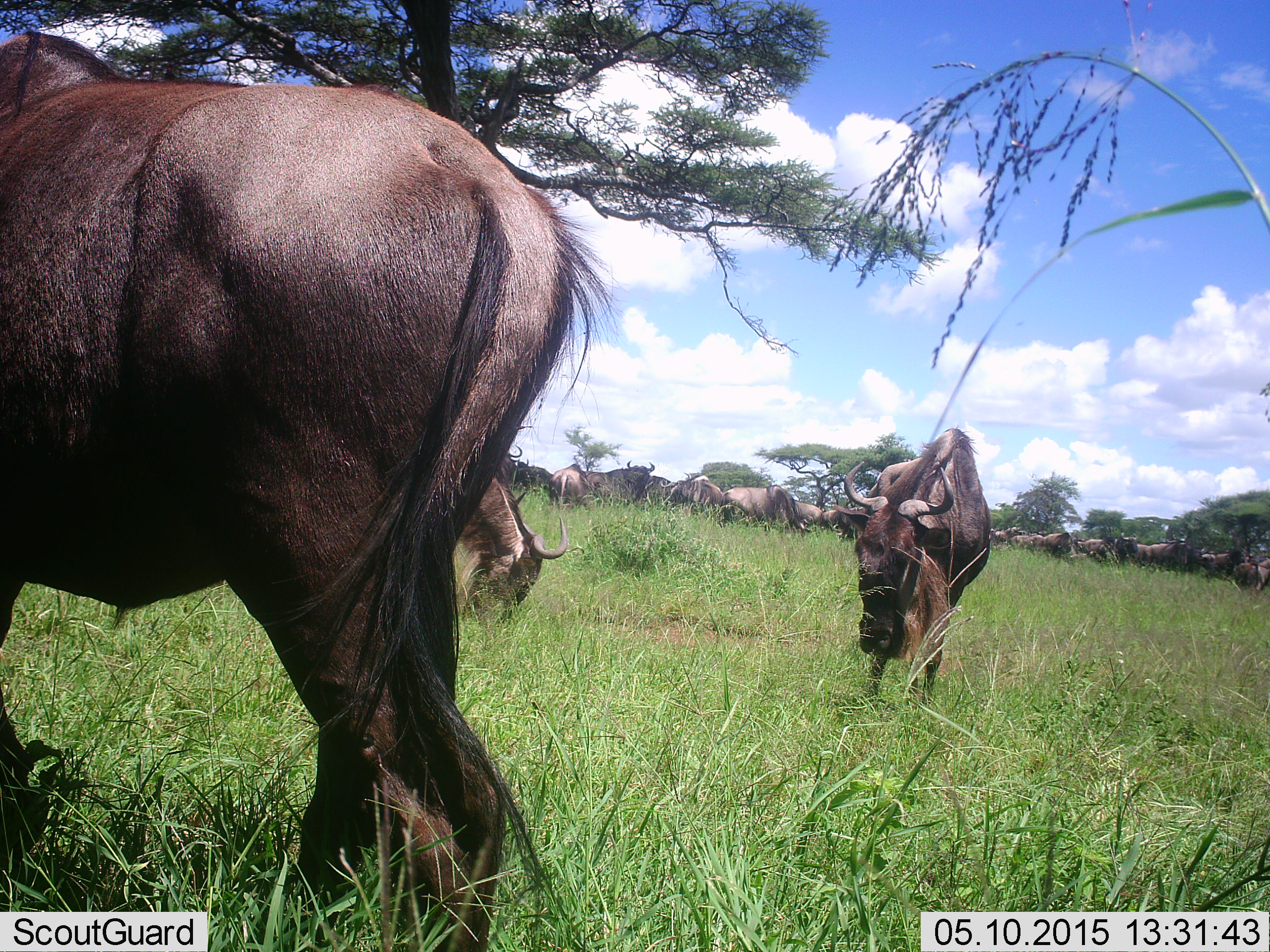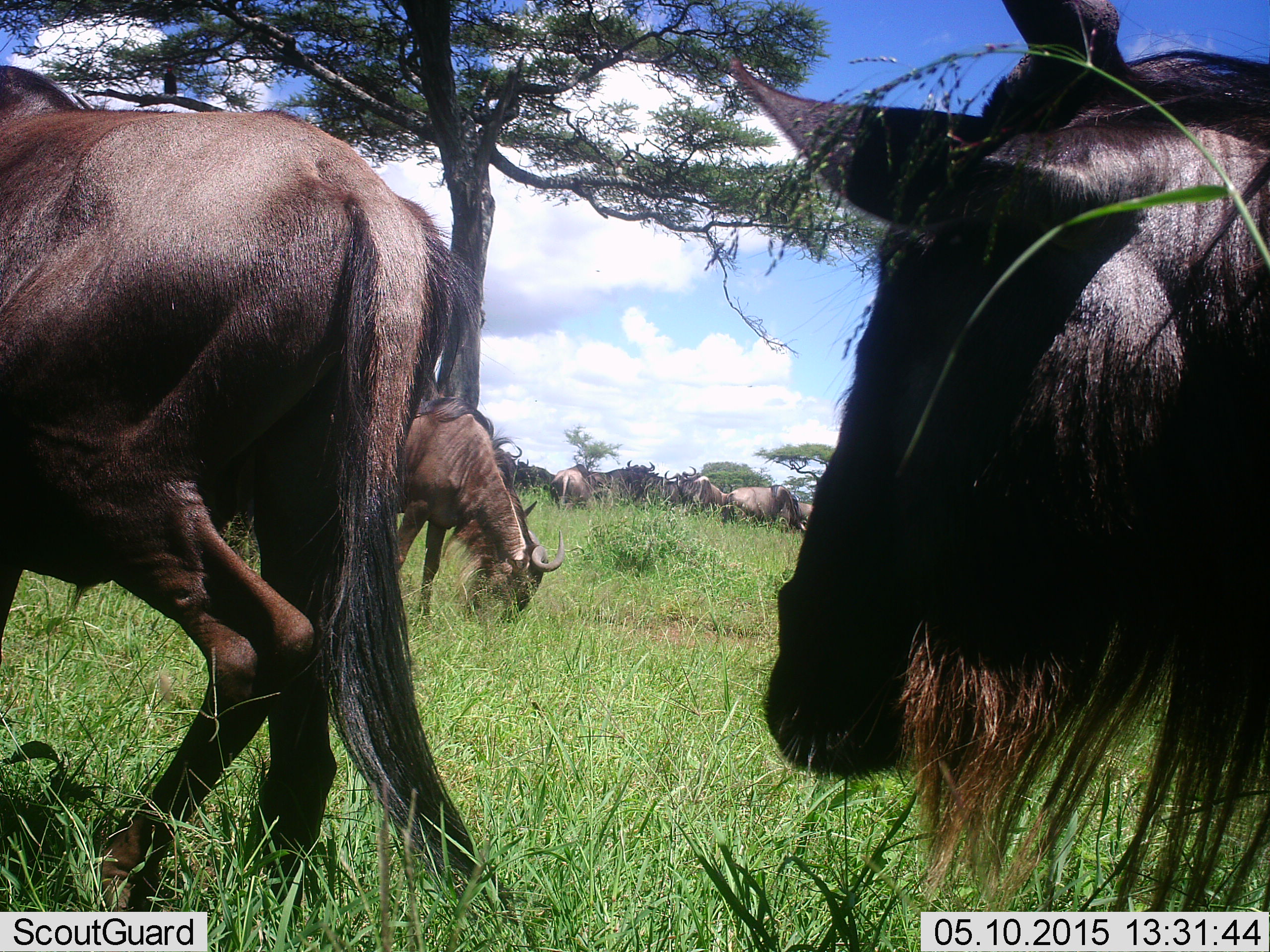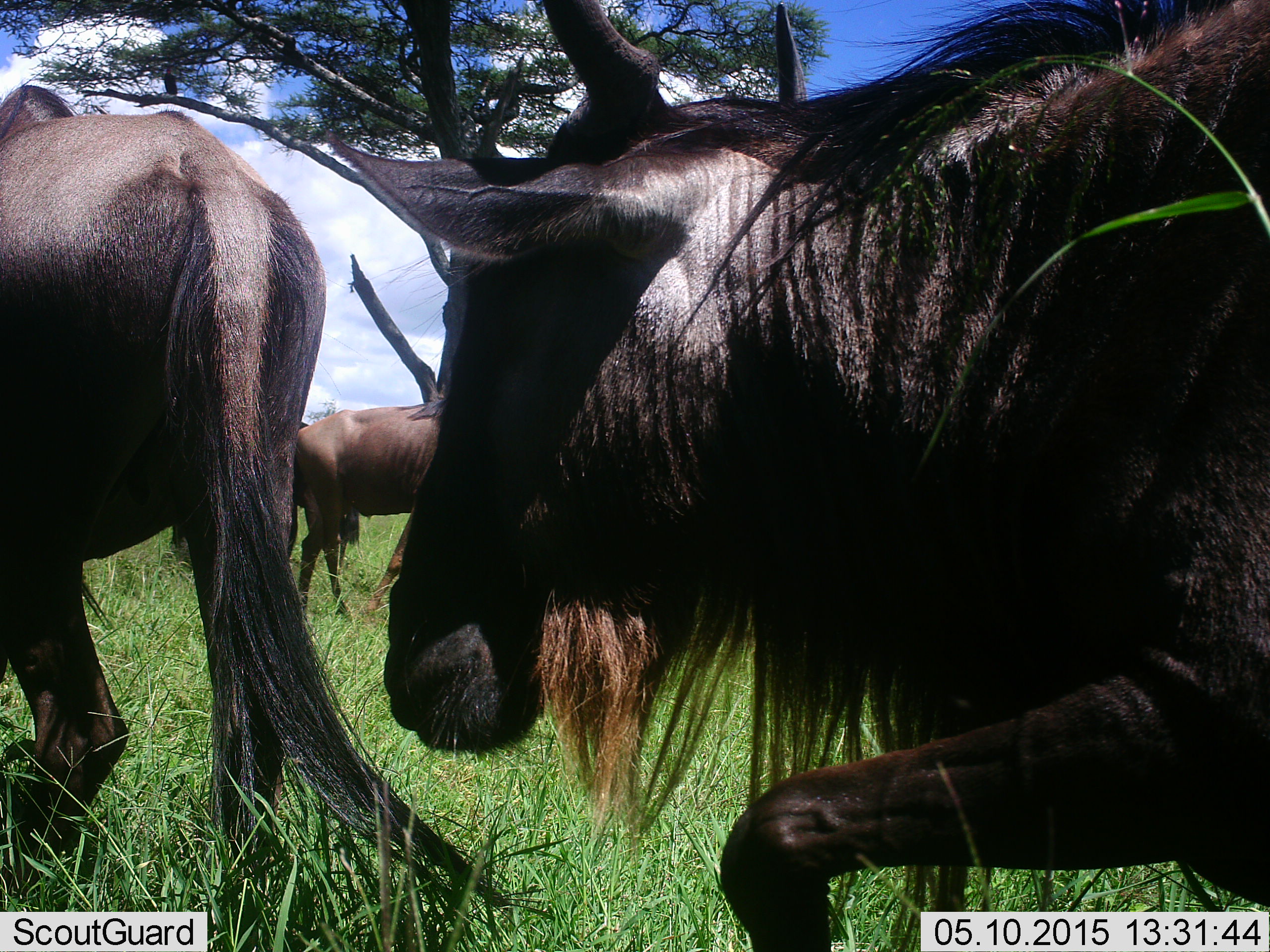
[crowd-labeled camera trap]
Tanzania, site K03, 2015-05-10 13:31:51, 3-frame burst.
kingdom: Animalia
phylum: Chordata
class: Mammalia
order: Artiodactyla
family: Bovidae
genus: Connochaetes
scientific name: Connochaetes taurinus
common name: blue wildebeest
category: wildebeest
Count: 11-50.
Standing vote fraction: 80%.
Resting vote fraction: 0%.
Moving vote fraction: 60%.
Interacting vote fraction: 10%.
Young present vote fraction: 0%.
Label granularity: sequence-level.